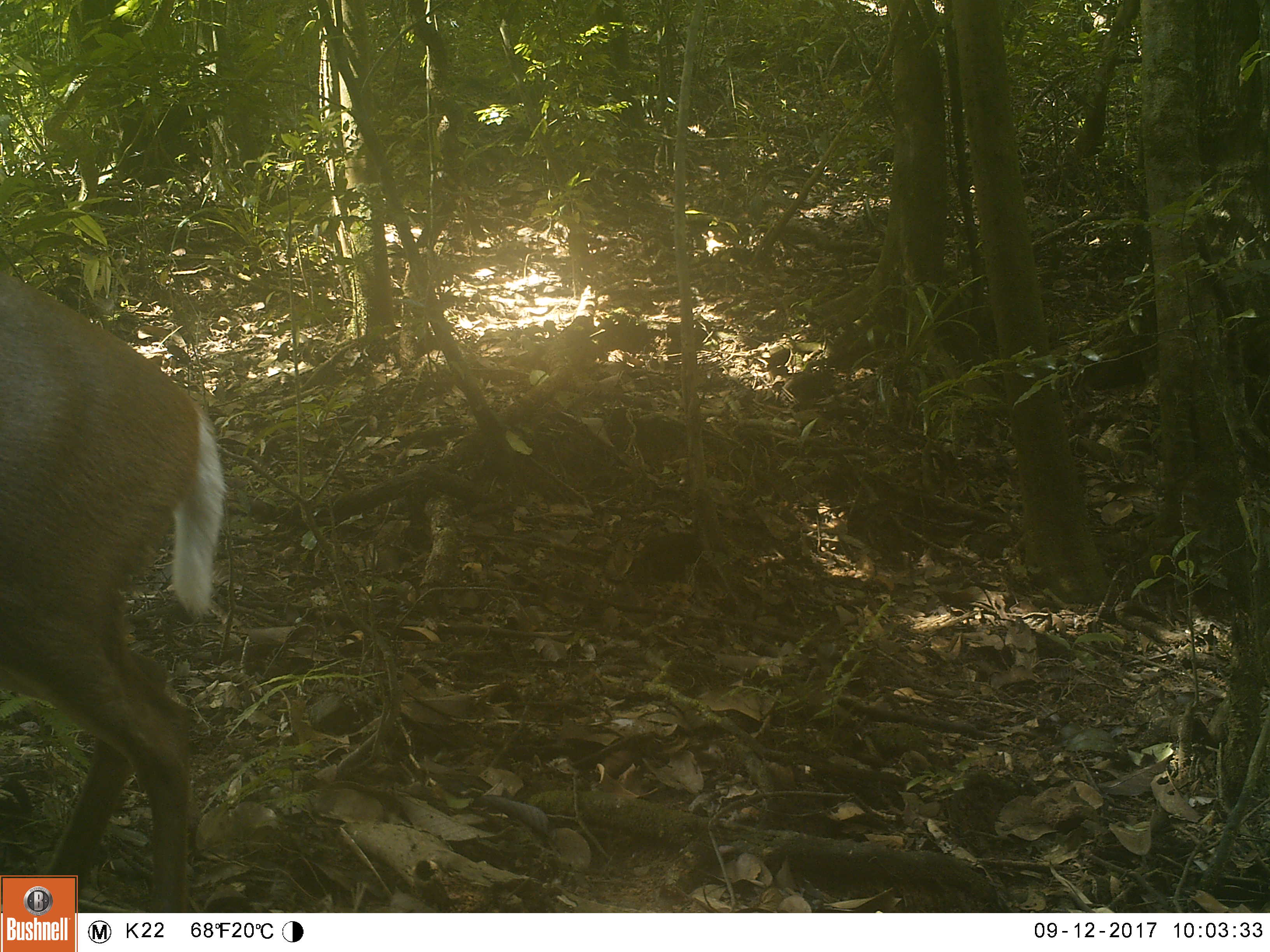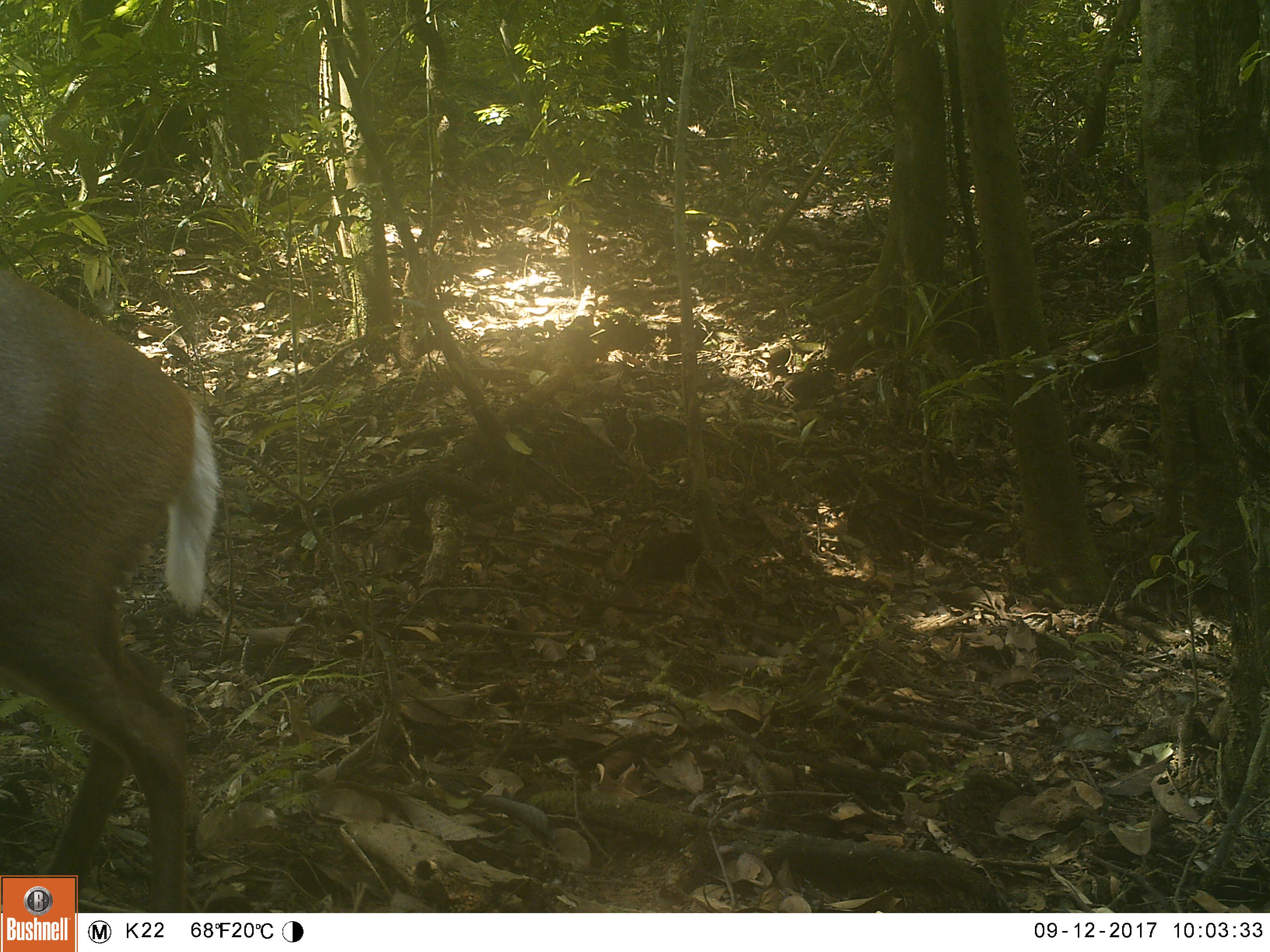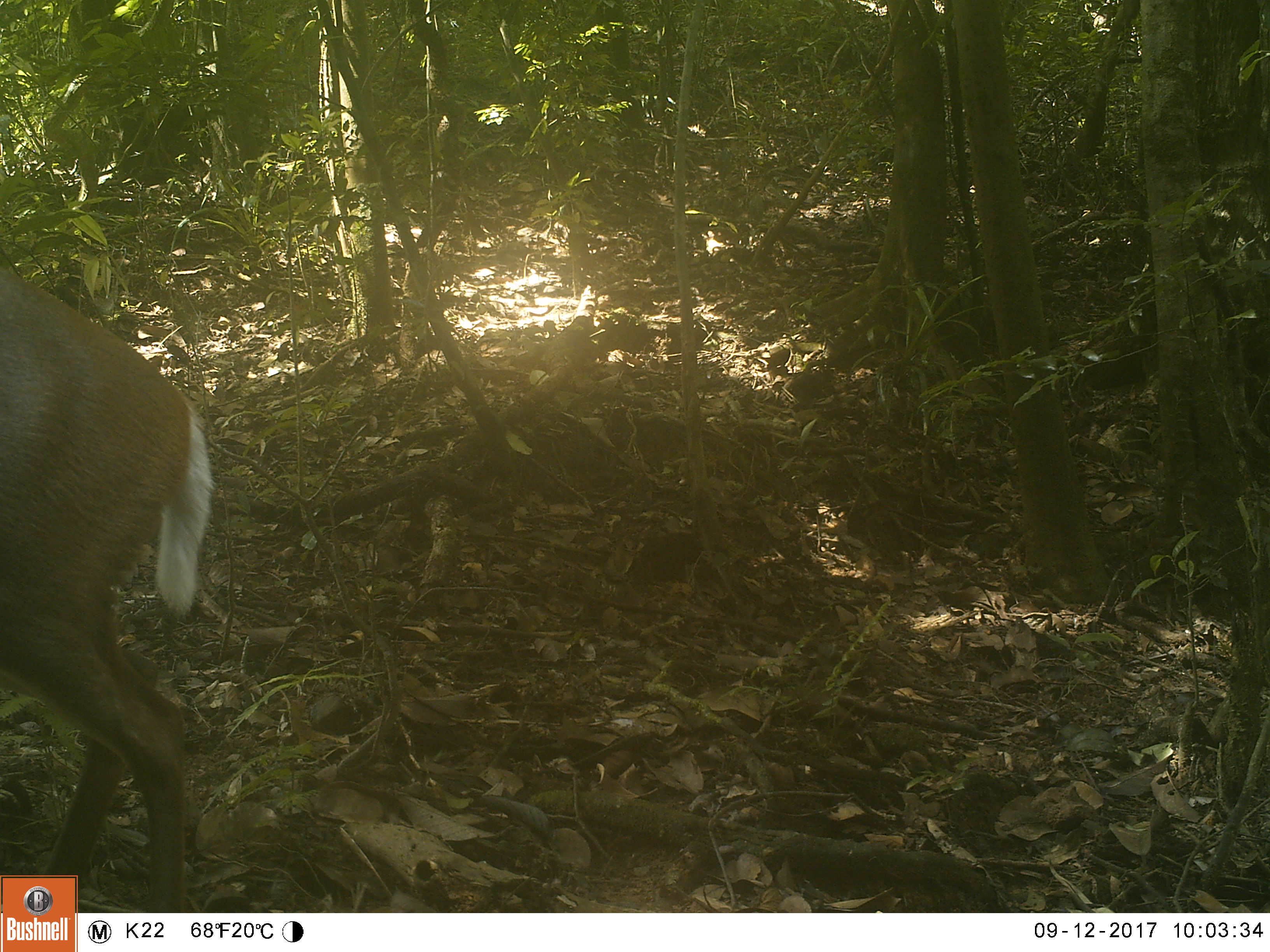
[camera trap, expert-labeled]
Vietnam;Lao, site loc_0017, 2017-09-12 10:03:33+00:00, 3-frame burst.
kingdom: Animalia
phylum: Chordata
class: Mammalia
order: Artiodactyla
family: Cervidae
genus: Muntiacus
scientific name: Muntiacus rooseveltorum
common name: roosevelt's muntjac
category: roosevelts muntjac group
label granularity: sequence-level